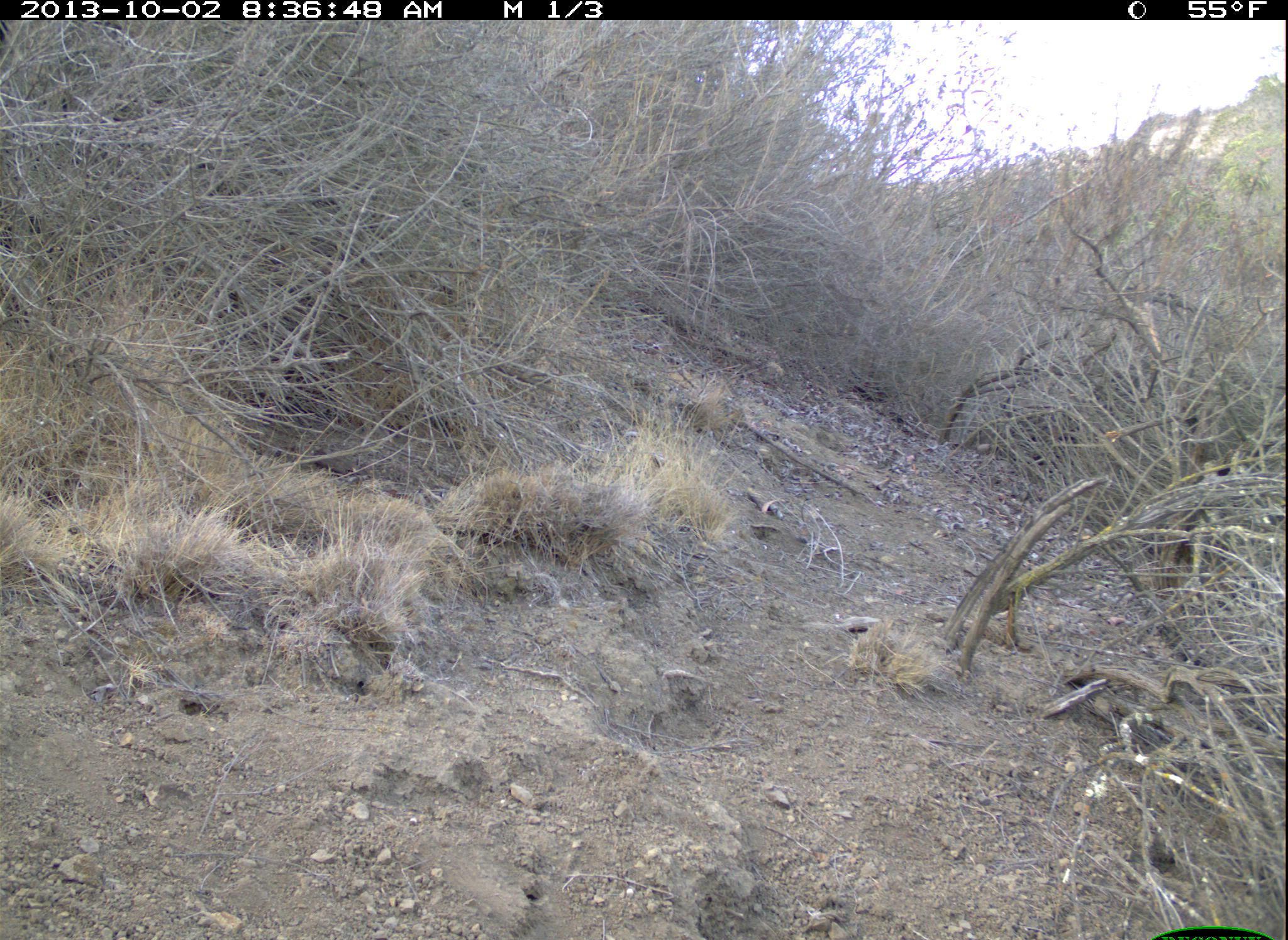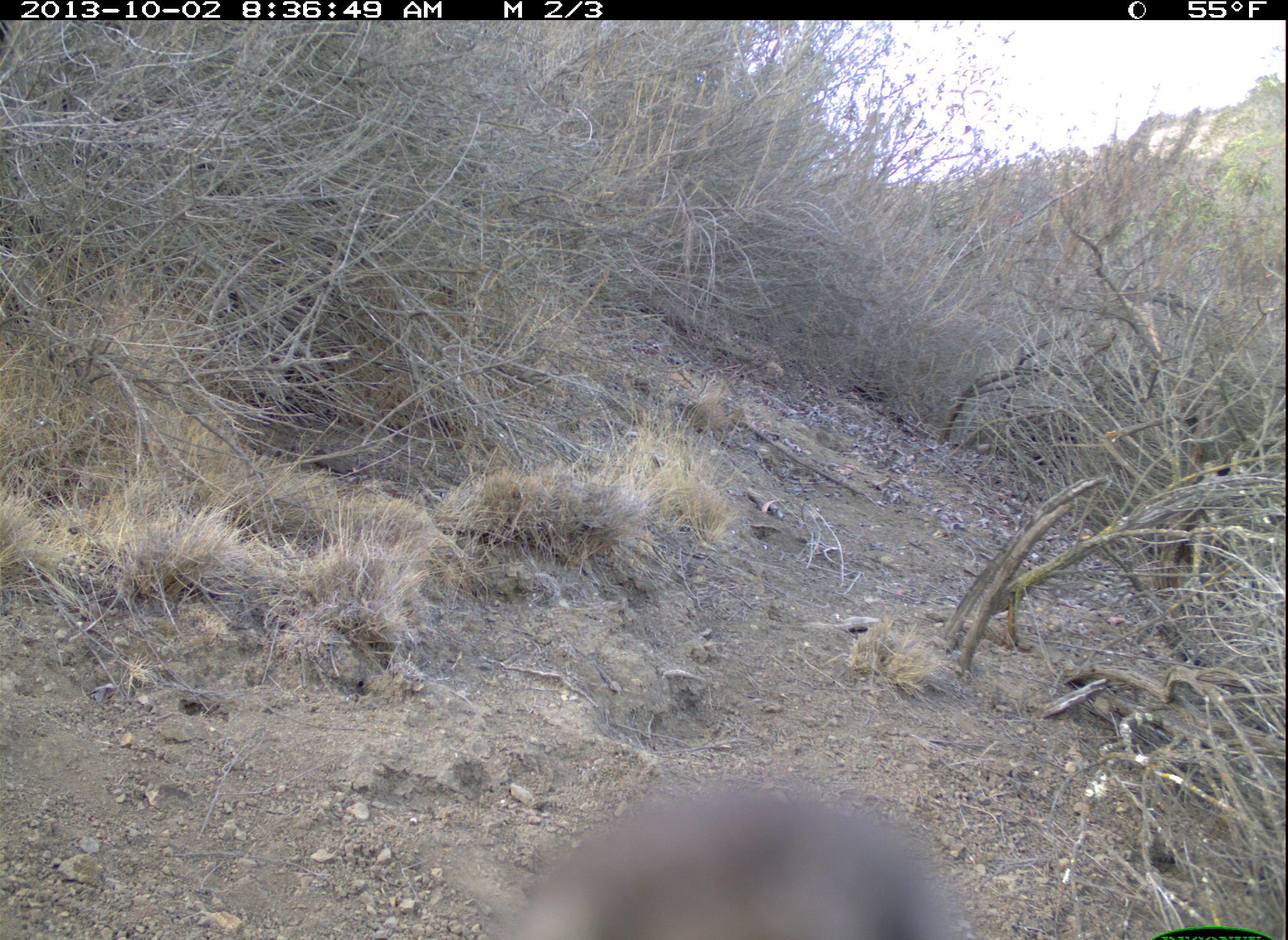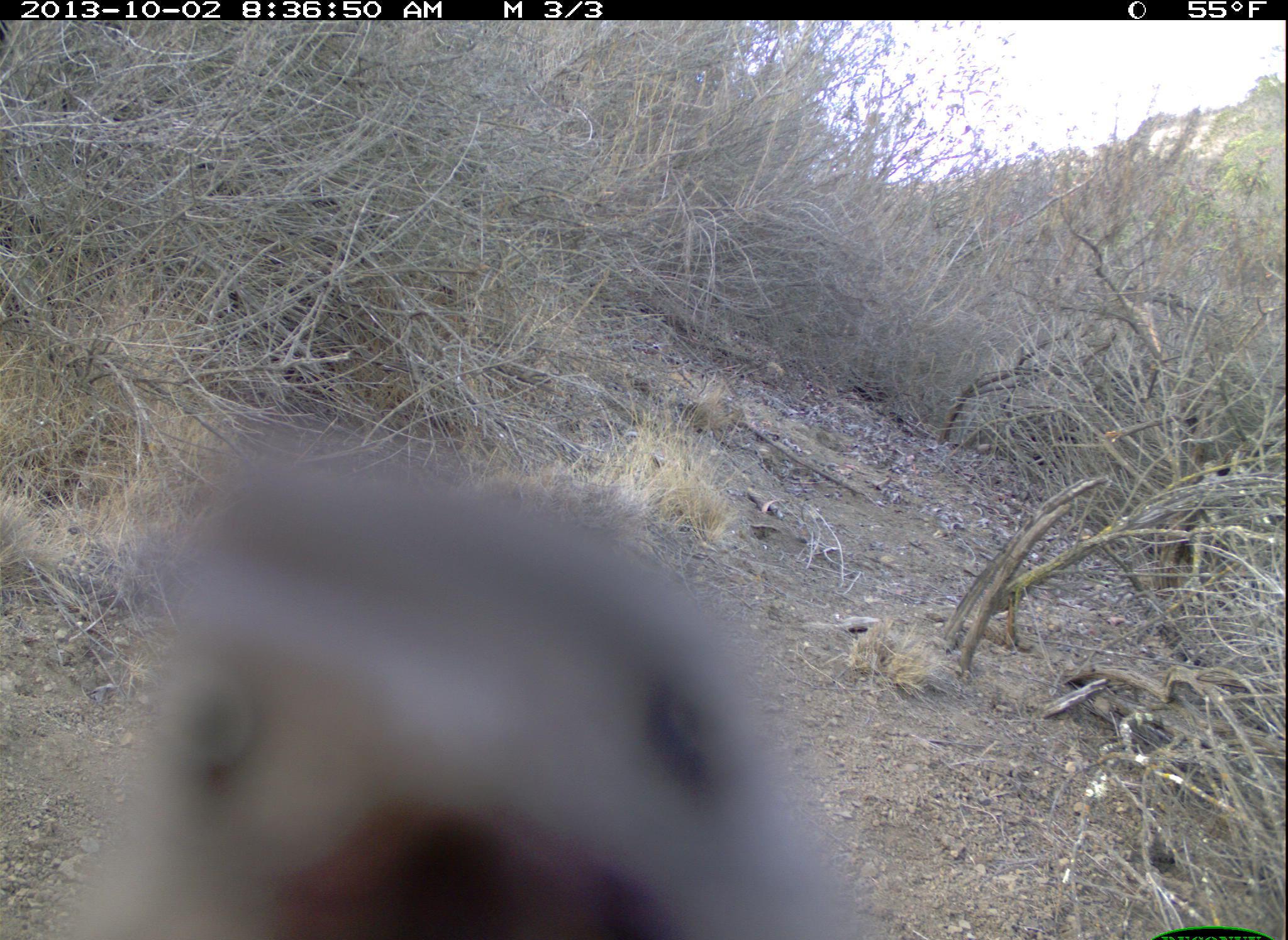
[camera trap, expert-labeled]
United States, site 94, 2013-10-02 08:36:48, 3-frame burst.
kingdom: Animalia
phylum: Chordata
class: Aves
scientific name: Aves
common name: bird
Bird (Aves).